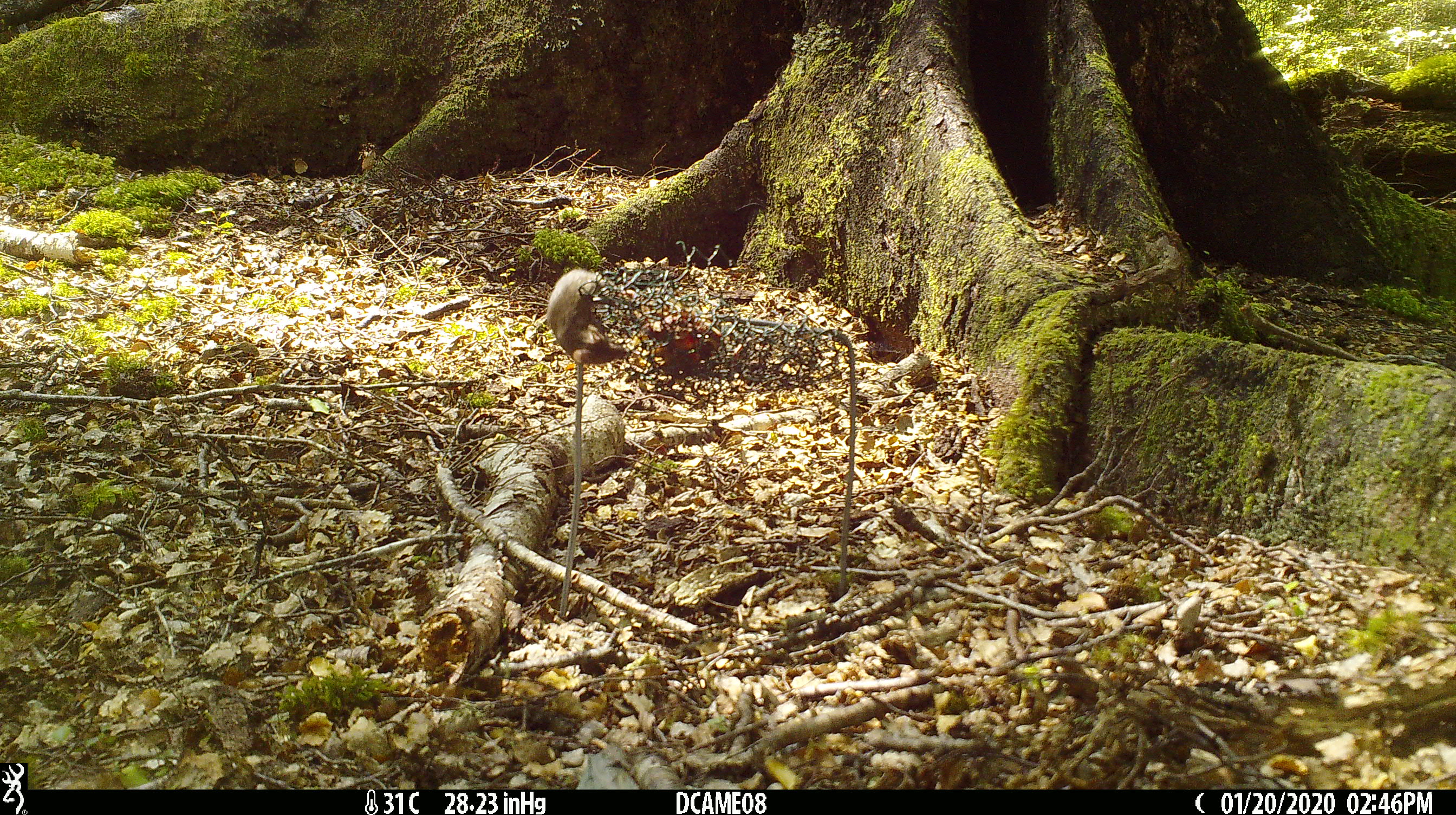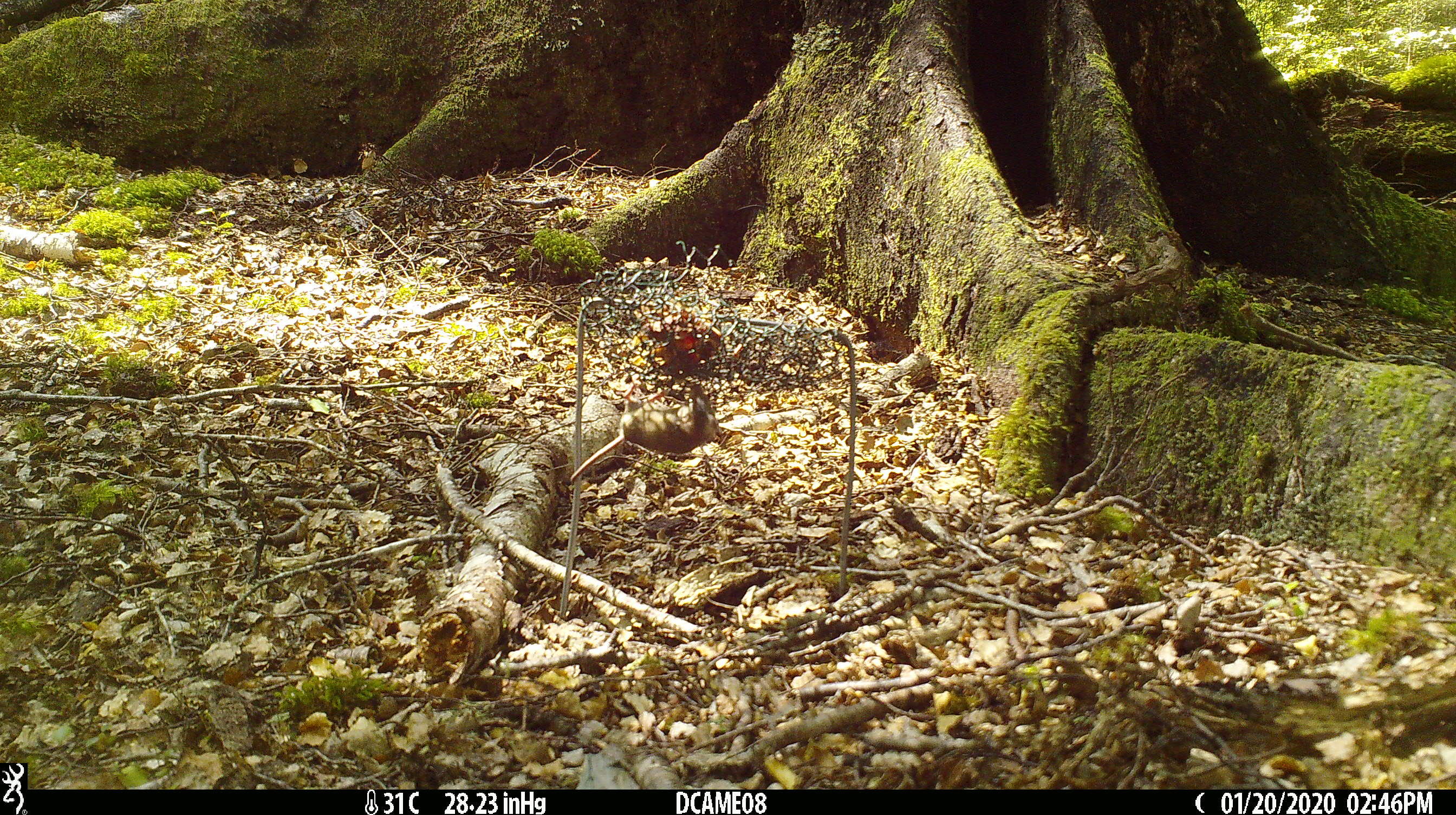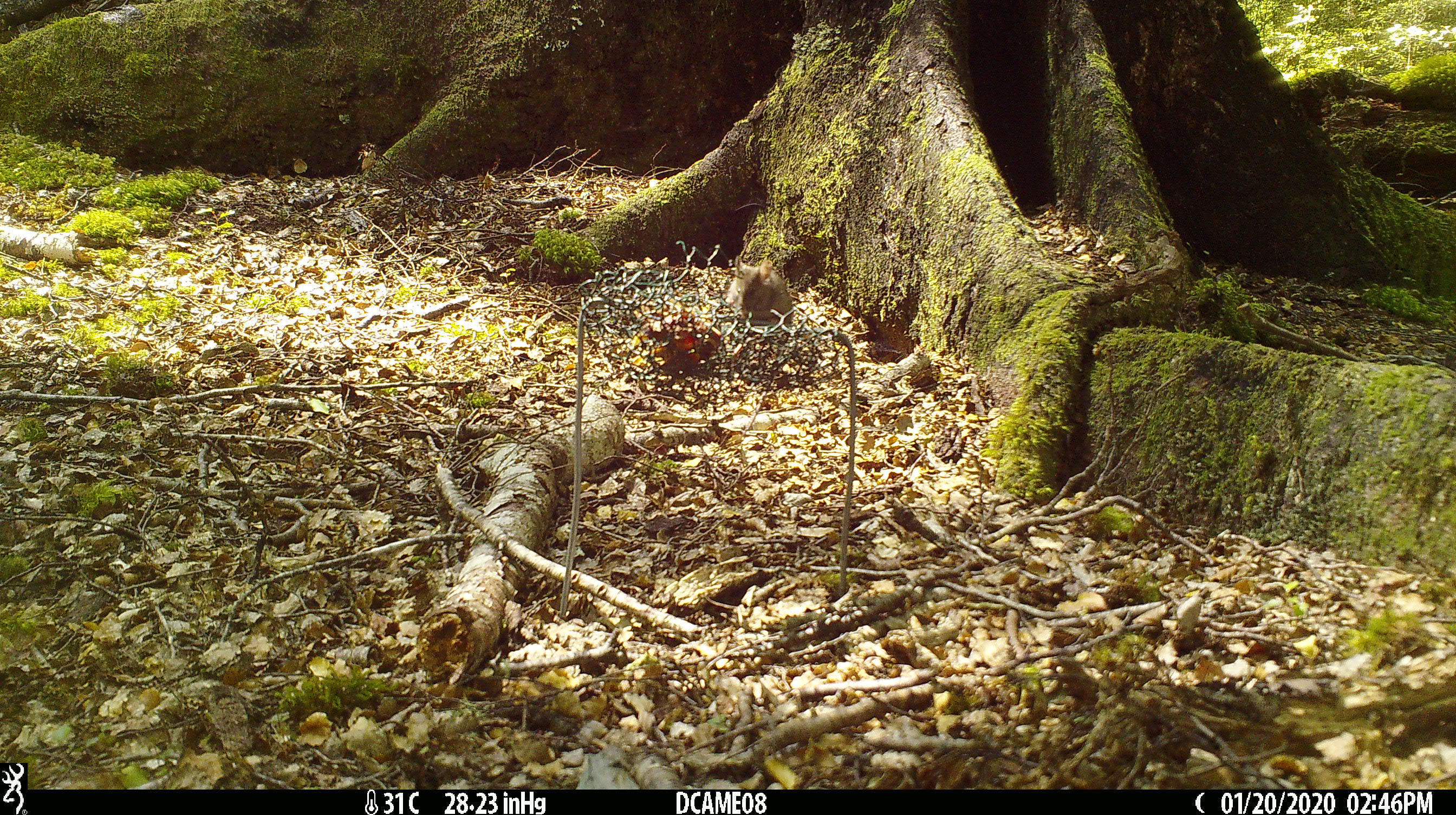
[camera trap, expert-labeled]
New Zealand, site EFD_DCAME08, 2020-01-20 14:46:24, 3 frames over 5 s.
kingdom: Animalia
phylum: Chordata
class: Mammalia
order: Rodentia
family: Muridae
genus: Mus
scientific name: Mus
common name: mouse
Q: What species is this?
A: Mouse (Mus).